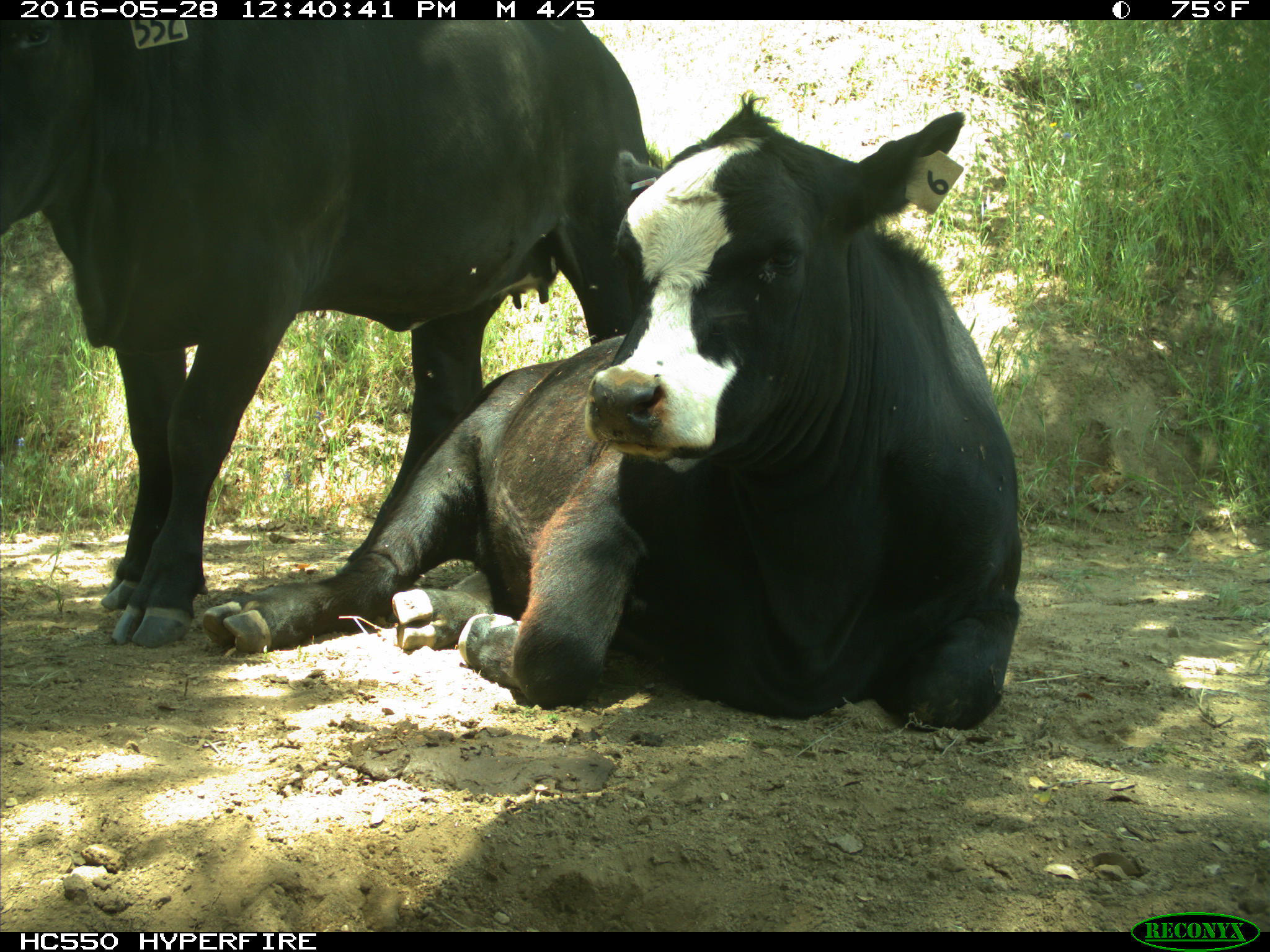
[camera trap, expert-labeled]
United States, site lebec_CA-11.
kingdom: Animalia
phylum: Chordata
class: Mammalia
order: Artiodactyla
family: Bovidae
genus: Bos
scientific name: Bos taurus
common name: domestic cow